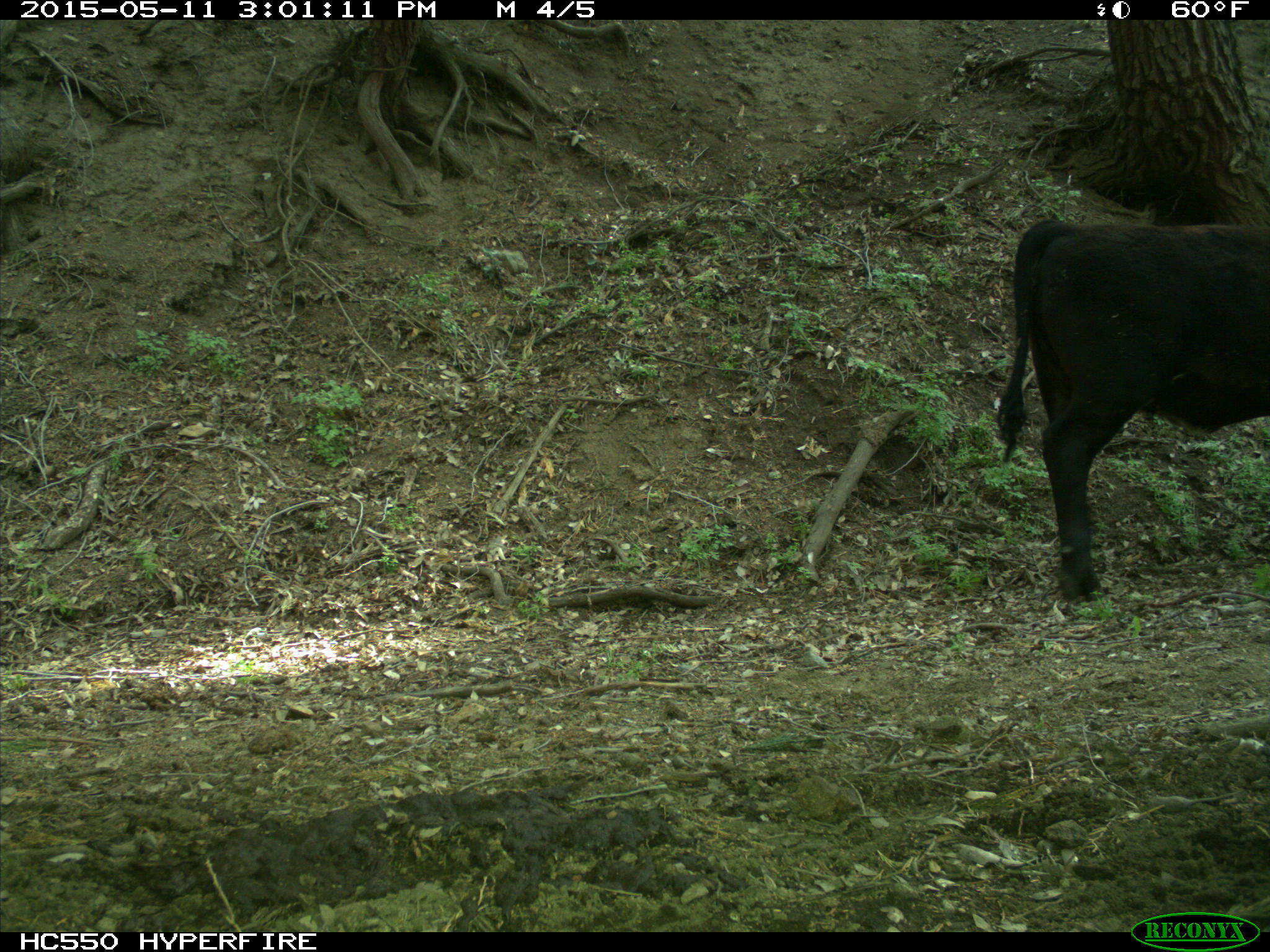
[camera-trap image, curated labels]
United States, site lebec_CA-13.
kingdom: Animalia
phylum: Chordata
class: Mammalia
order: Artiodactyla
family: Bovidae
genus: Bos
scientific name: Bos taurus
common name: domestic cow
Bos taurus (domestic cow).